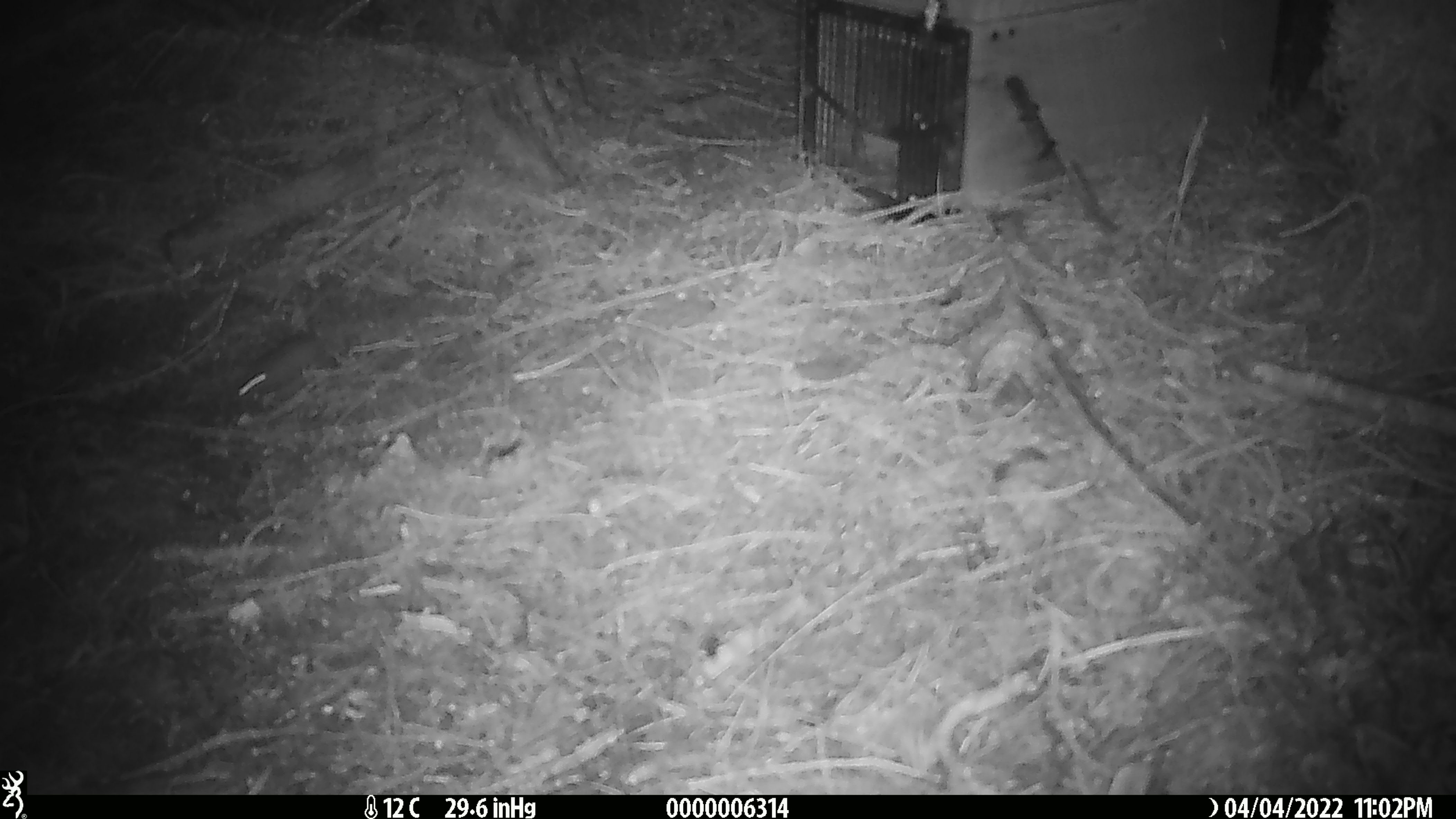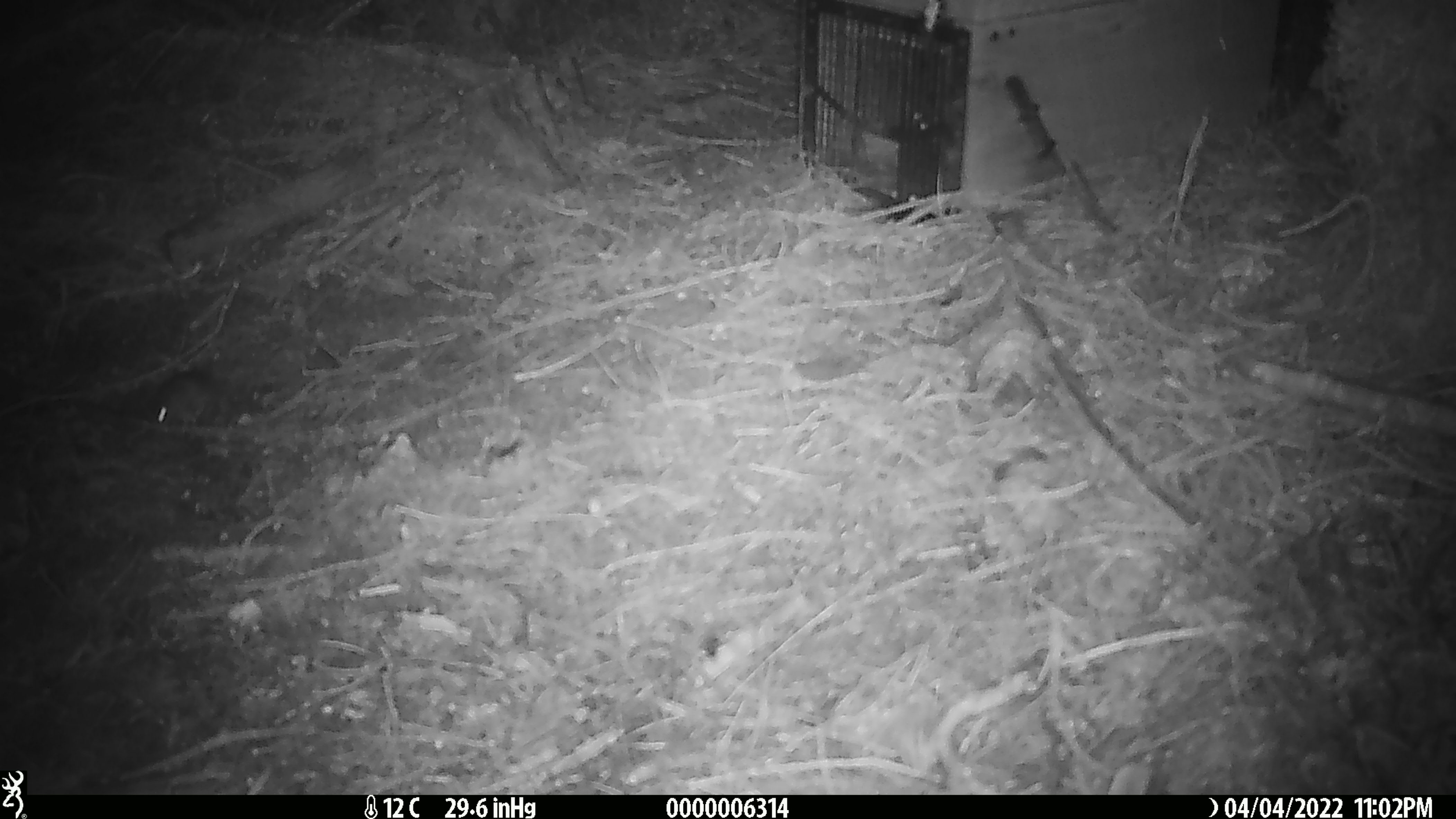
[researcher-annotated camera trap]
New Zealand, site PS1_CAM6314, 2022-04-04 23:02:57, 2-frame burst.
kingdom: Animalia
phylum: Chordata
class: Mammalia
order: Rodentia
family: Muridae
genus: Mus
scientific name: Mus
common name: mouse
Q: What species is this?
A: Mouse (Mus).